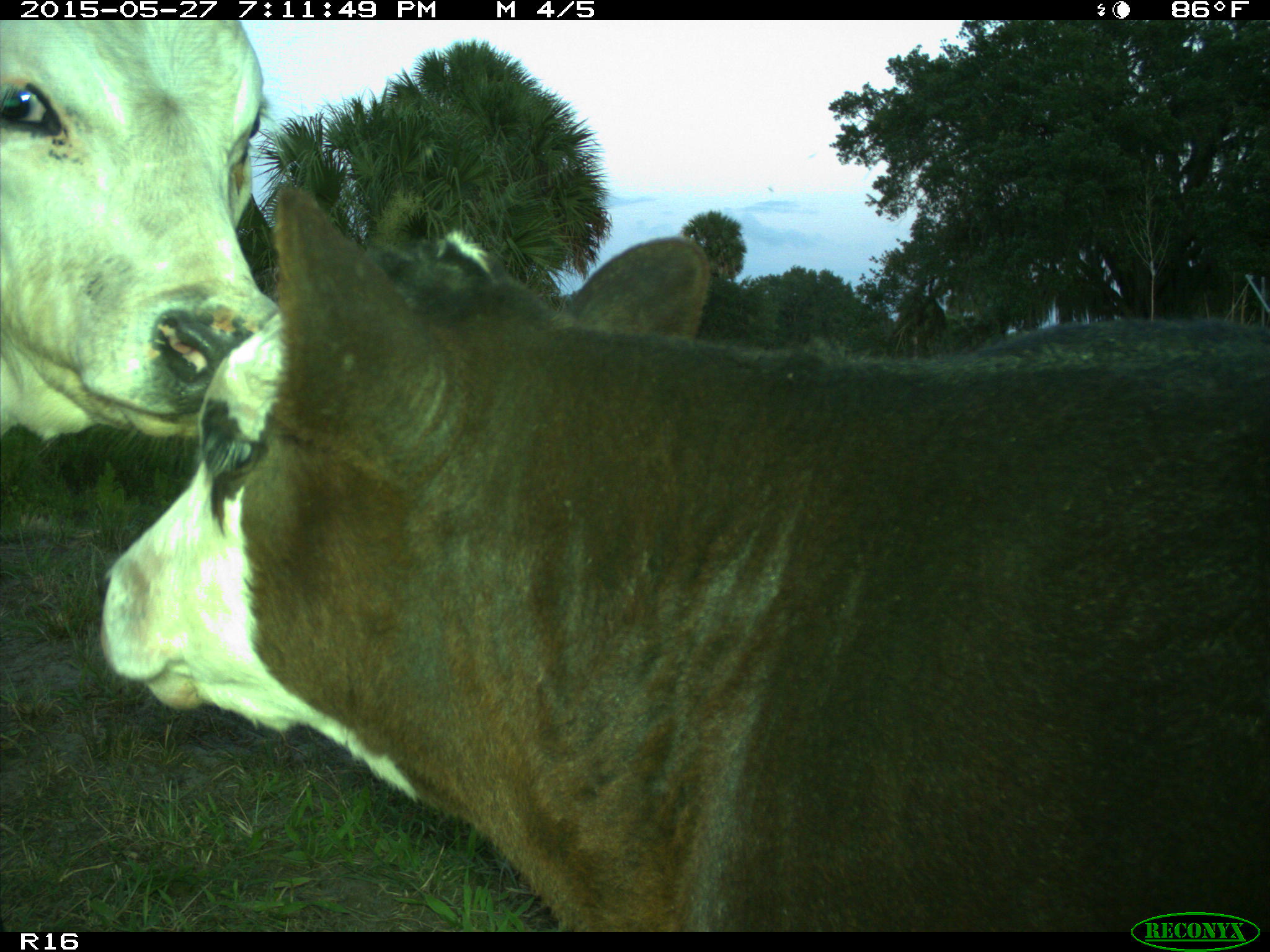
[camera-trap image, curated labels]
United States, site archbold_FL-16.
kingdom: Animalia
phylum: Chordata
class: Mammalia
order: Artiodactyla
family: Bovidae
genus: Bos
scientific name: Bos taurus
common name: domestic cow